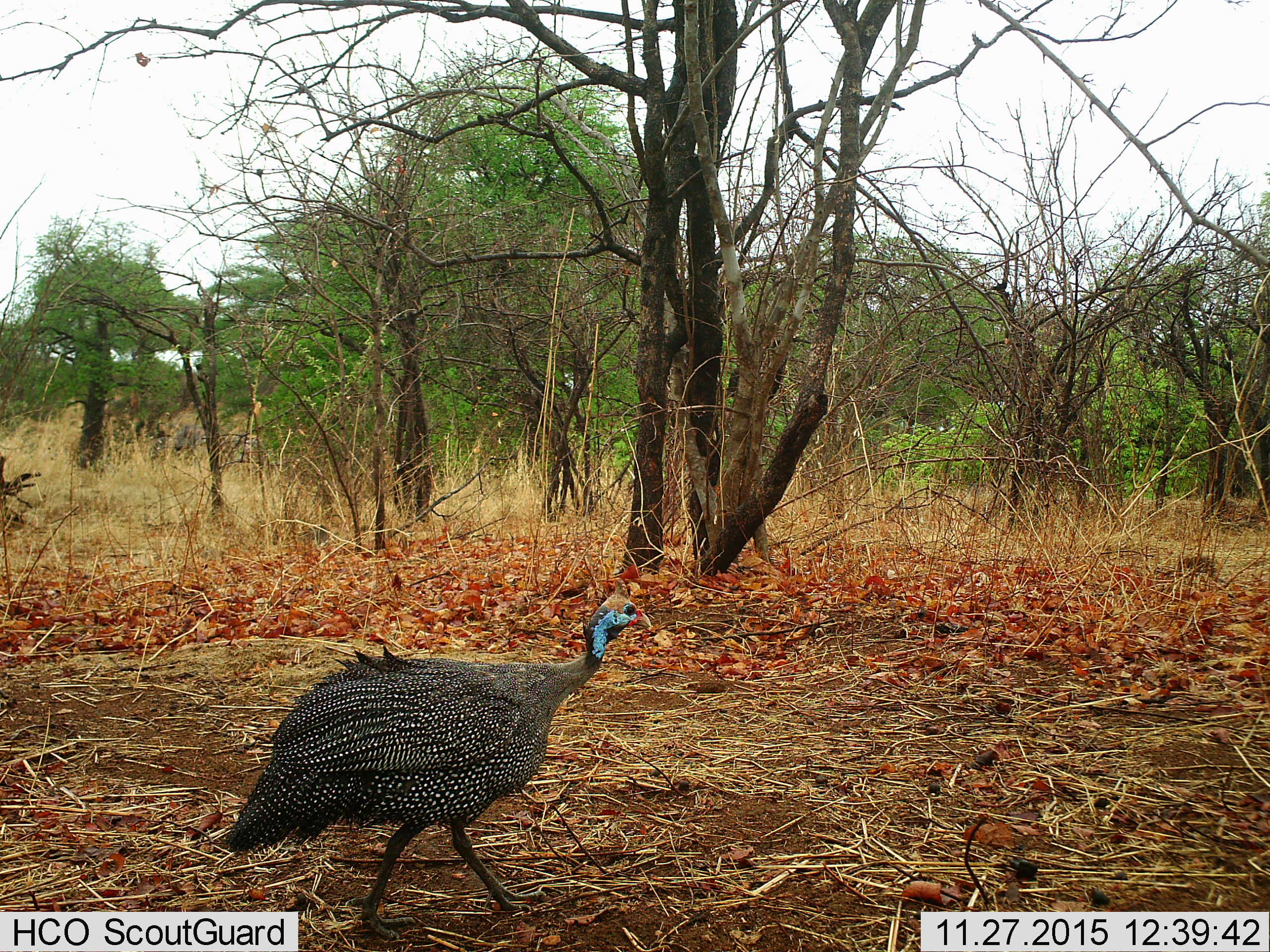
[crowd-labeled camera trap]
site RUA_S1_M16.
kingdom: Animalia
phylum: Chordata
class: Aves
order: Galliformes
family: Numididae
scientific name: Numididae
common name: guineafowl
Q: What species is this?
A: Guineafowl (Numididae).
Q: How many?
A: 1.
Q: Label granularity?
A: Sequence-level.